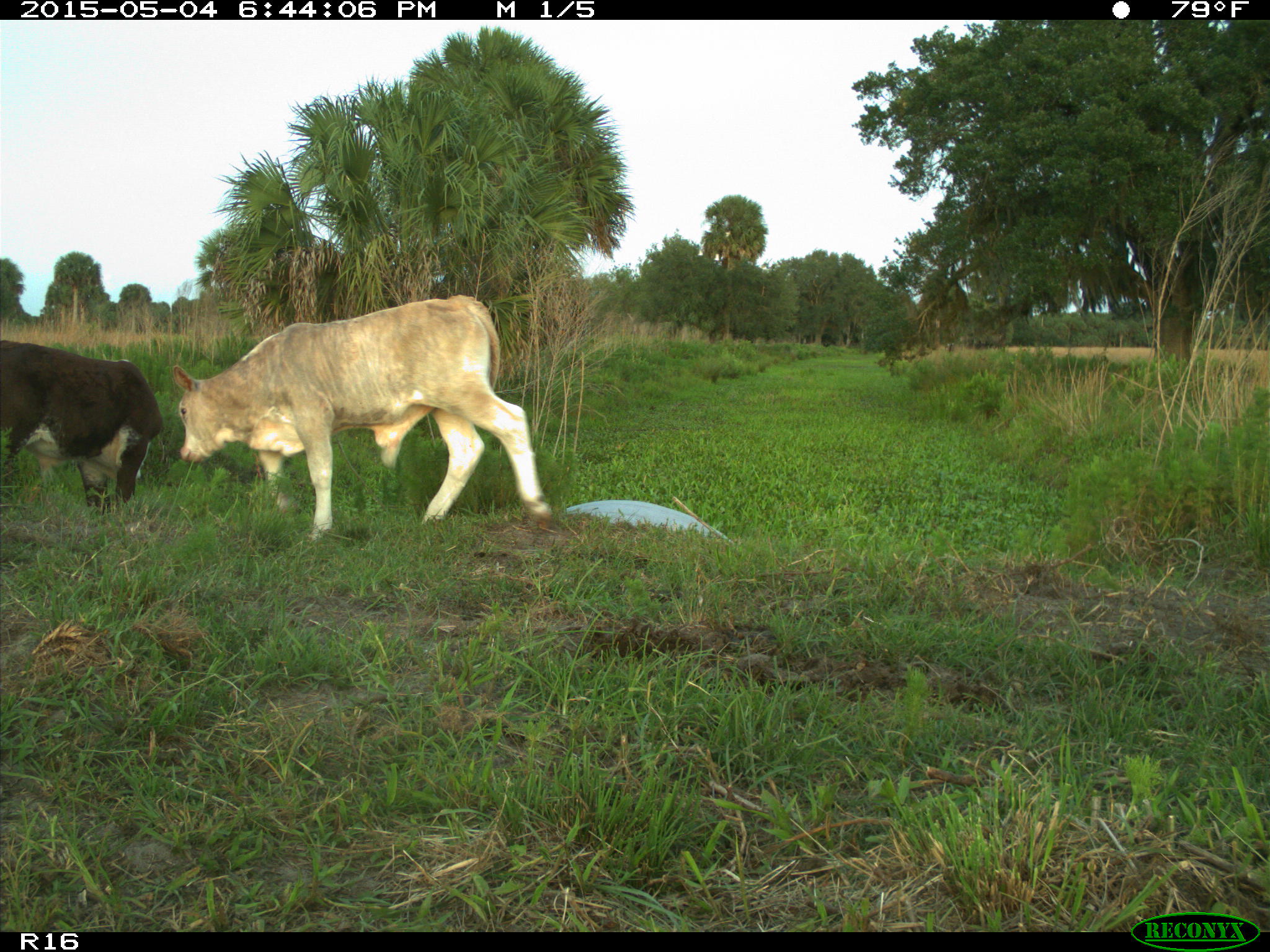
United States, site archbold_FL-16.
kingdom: Animalia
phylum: Chordata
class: Mammalia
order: Artiodactyla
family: Bovidae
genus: Bos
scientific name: Bos taurus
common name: domestic cow